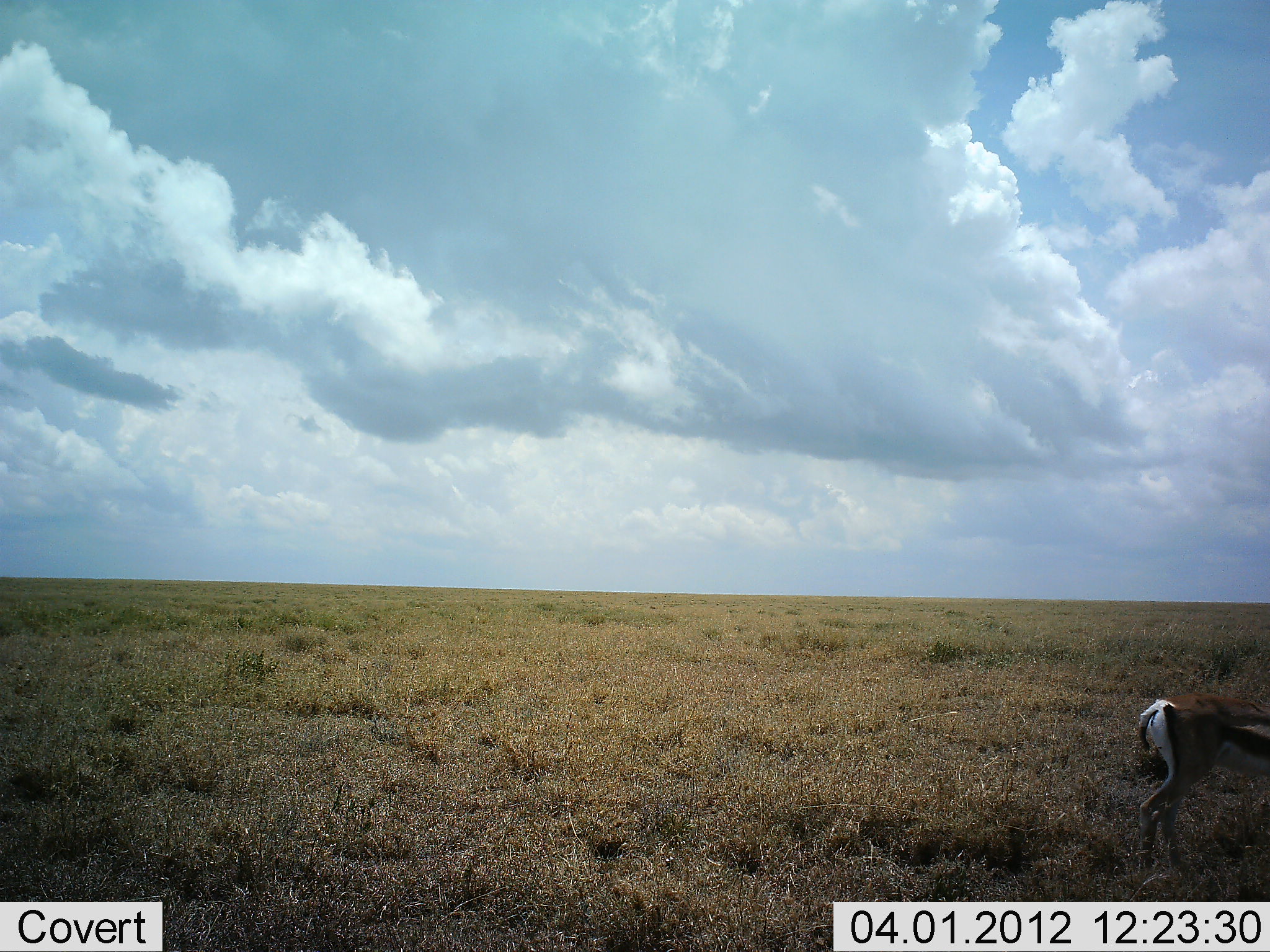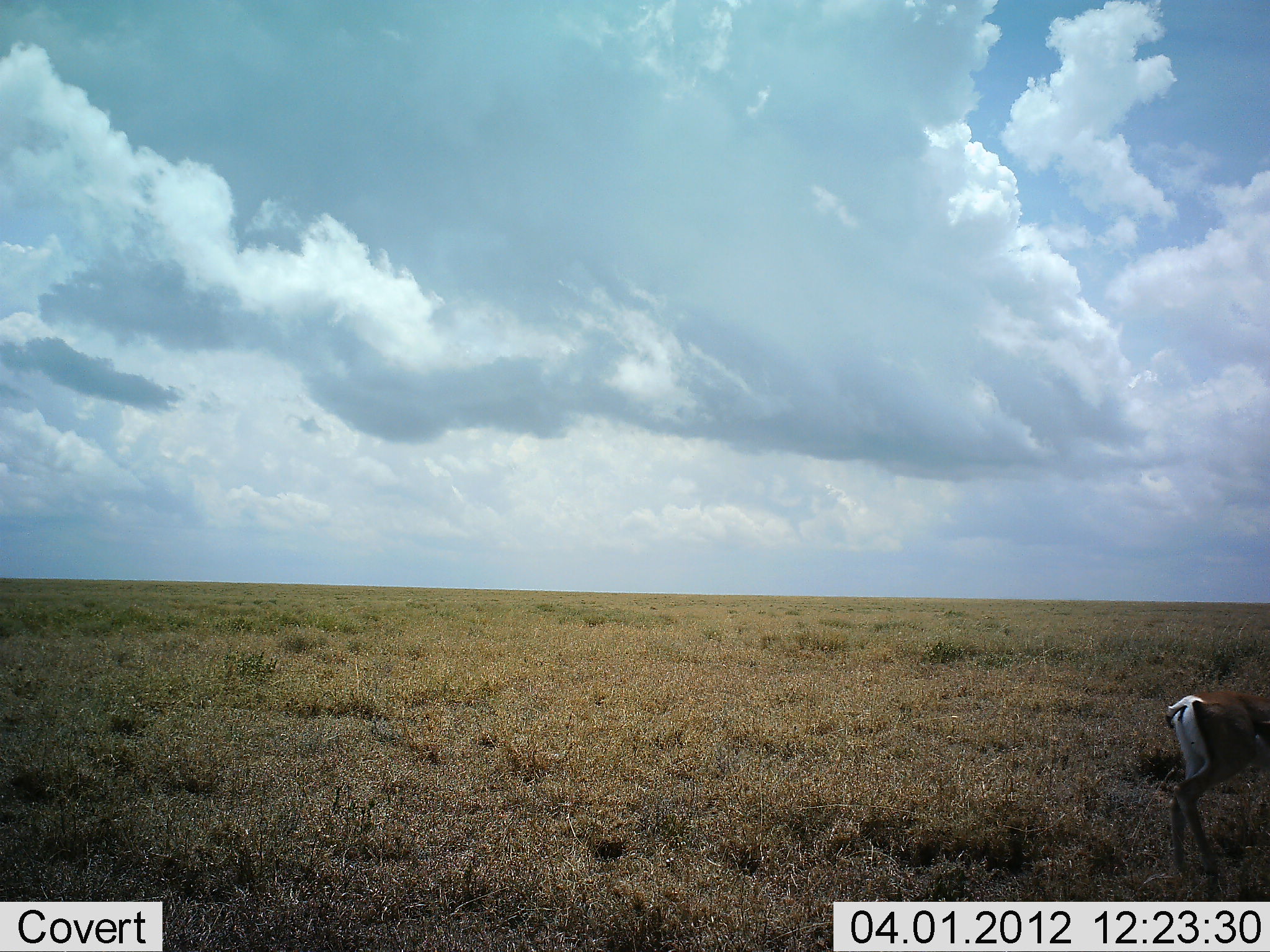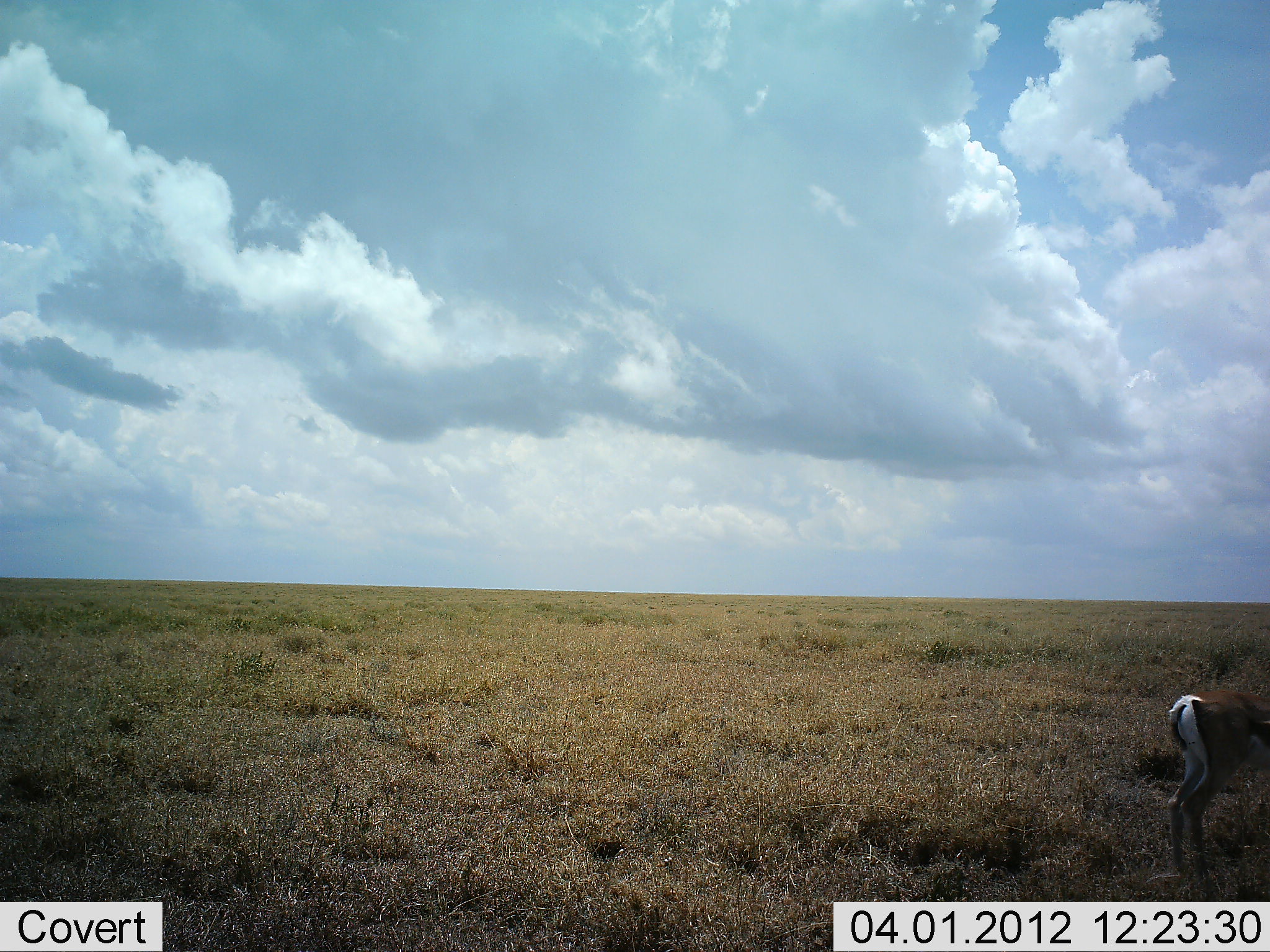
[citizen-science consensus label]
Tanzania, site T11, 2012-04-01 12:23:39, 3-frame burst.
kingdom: Animalia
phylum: Chordata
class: Mammalia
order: Artiodactyla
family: Bovidae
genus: Nanger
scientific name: Nanger granti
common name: grant's gazelle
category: gazellegrants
Gazellegrants (grant's gazelle) (Nanger granti), count 1. Behavior (volunteer vote fractions): standing 56%, resting 0%, moving 44%, interacting 0%. Young present (vote fraction): 0%. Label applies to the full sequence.